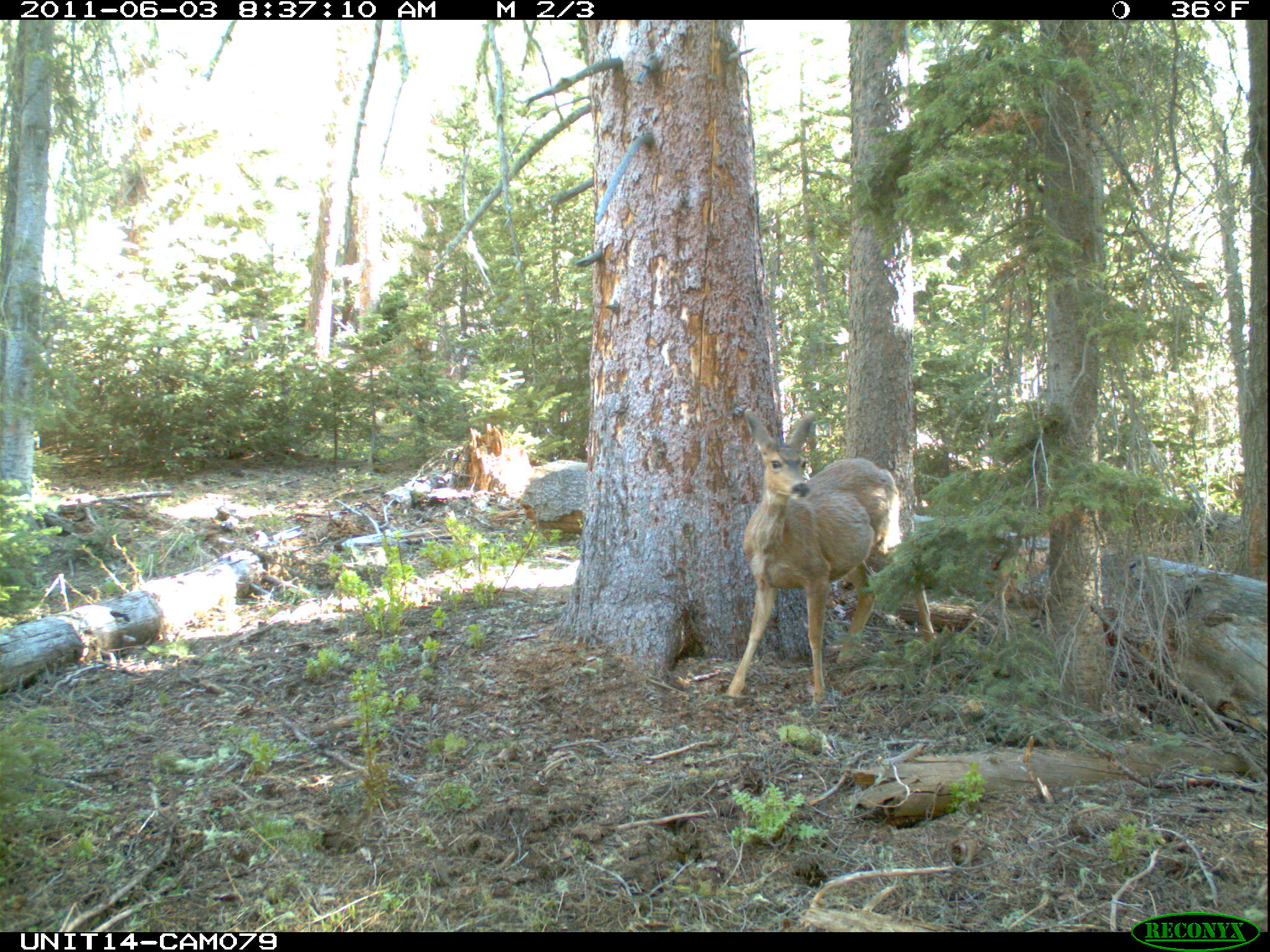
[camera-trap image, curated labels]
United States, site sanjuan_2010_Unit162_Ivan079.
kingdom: Animalia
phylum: Chordata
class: Mammalia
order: Artiodactyla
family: Cervidae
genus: Odocoileus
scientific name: Odocoileus hemionus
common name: mule deer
Odocoileus hemionus (mule deer).